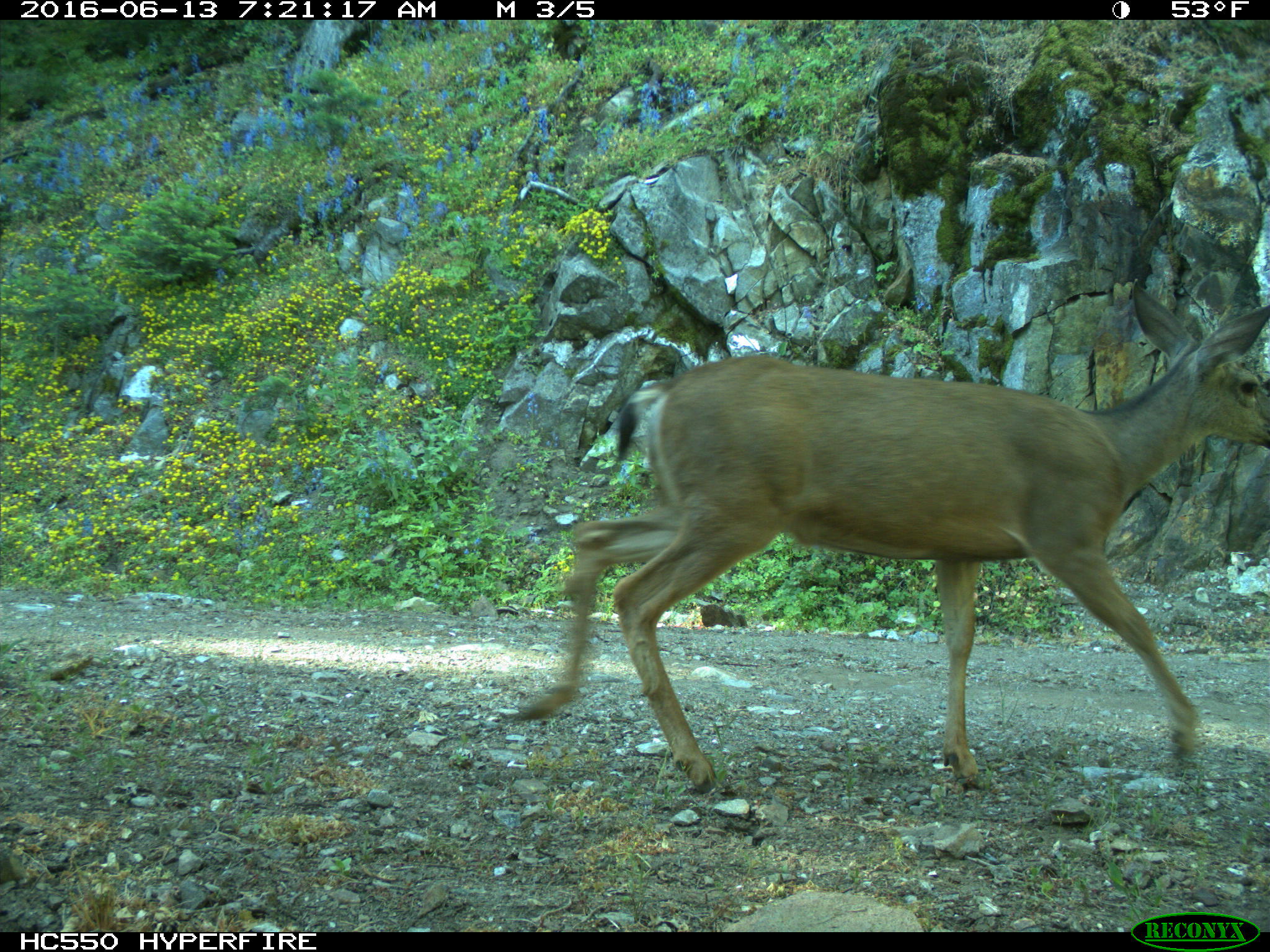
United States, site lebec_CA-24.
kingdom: Animalia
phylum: Chordata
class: Mammalia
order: Artiodactyla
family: Cervidae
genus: Odocoileus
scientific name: Odocoileus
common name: deer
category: unidentified deer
Unidentified deer (deer) (Odocoileus).